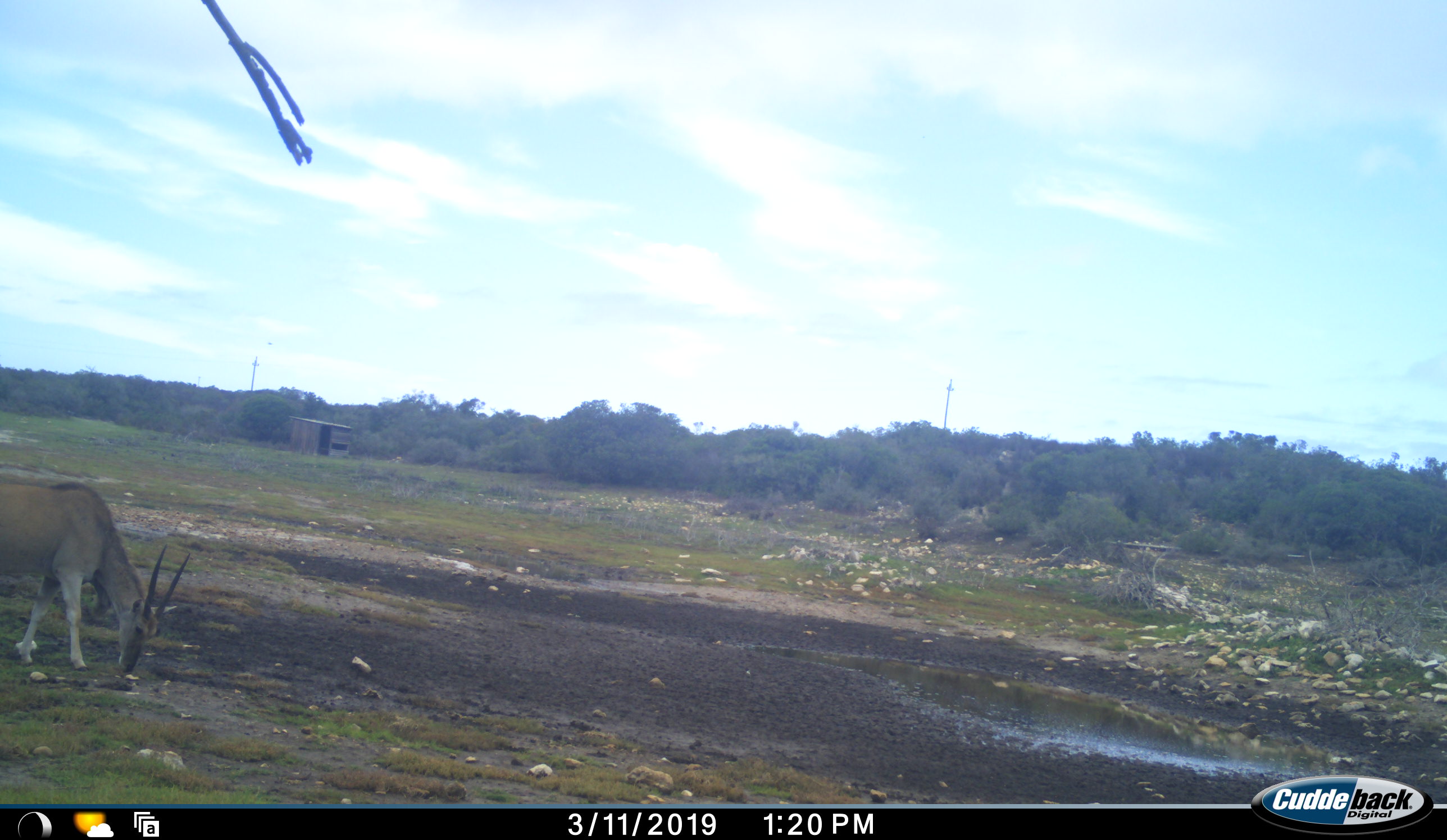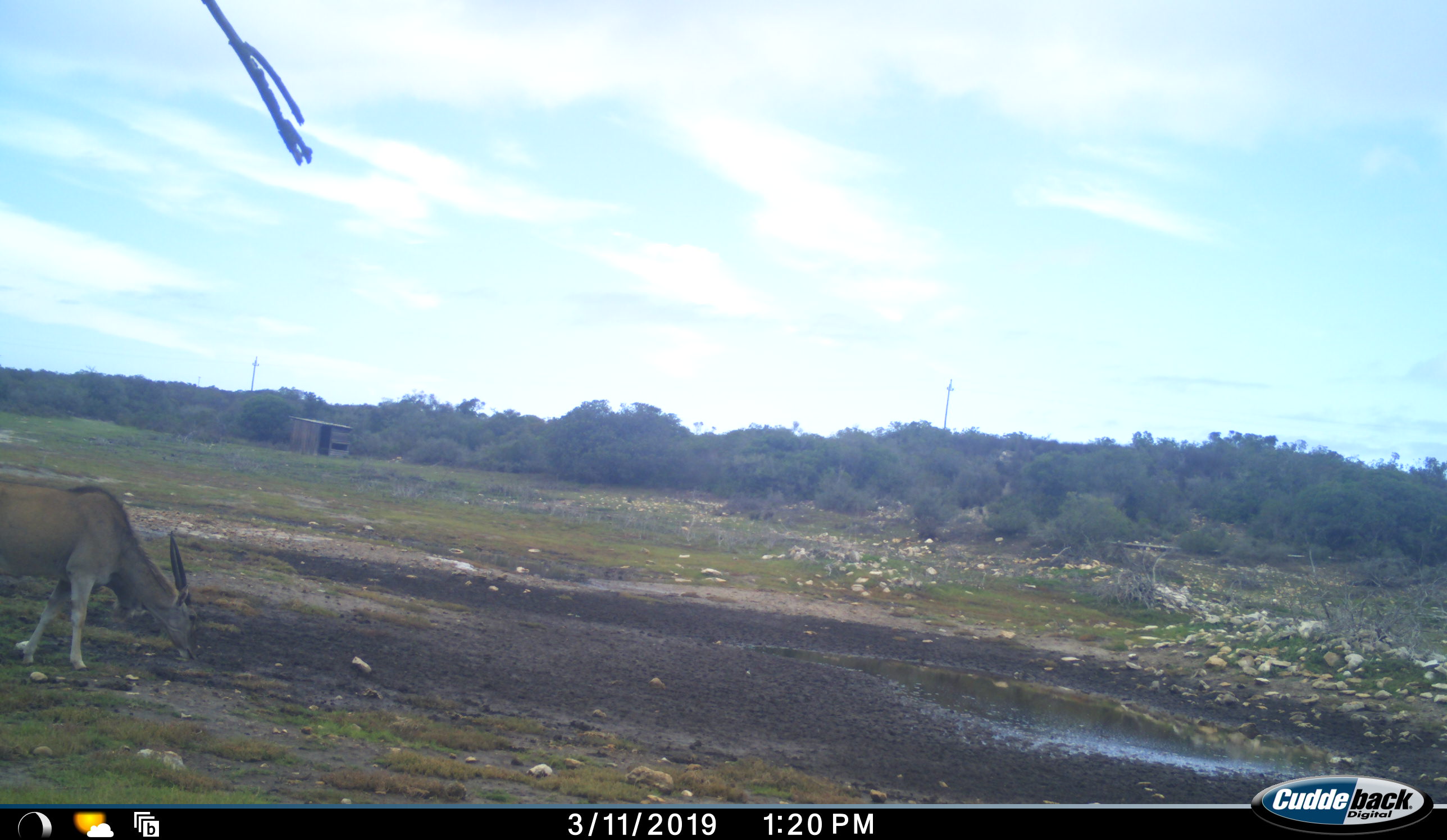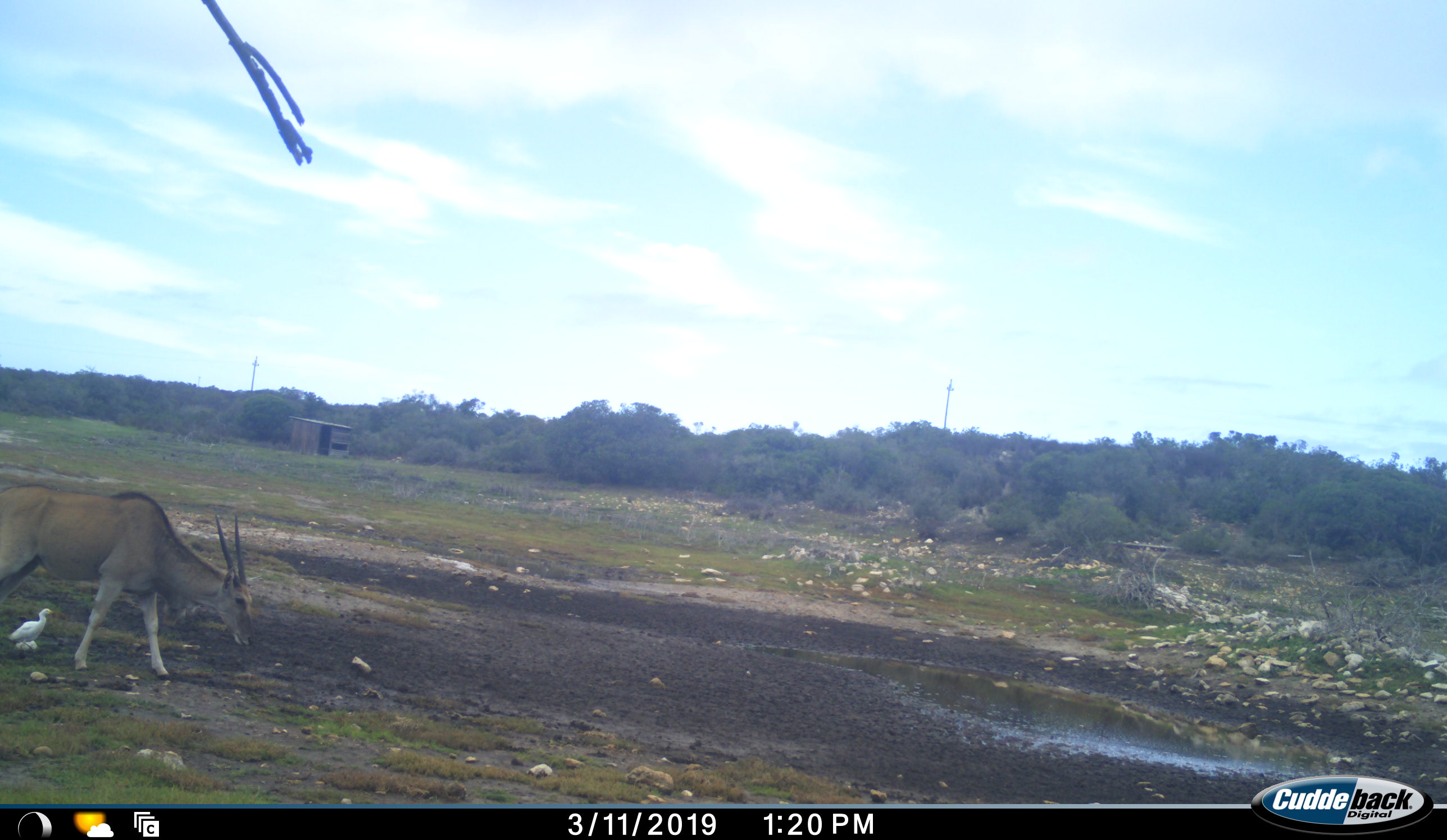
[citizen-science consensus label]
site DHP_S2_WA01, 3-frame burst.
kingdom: Animalia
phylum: Chordata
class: Mammalia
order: Artiodactyla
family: Bovidae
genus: Tragelaphus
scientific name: Tragelaphus oryx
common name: eland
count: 1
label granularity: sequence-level